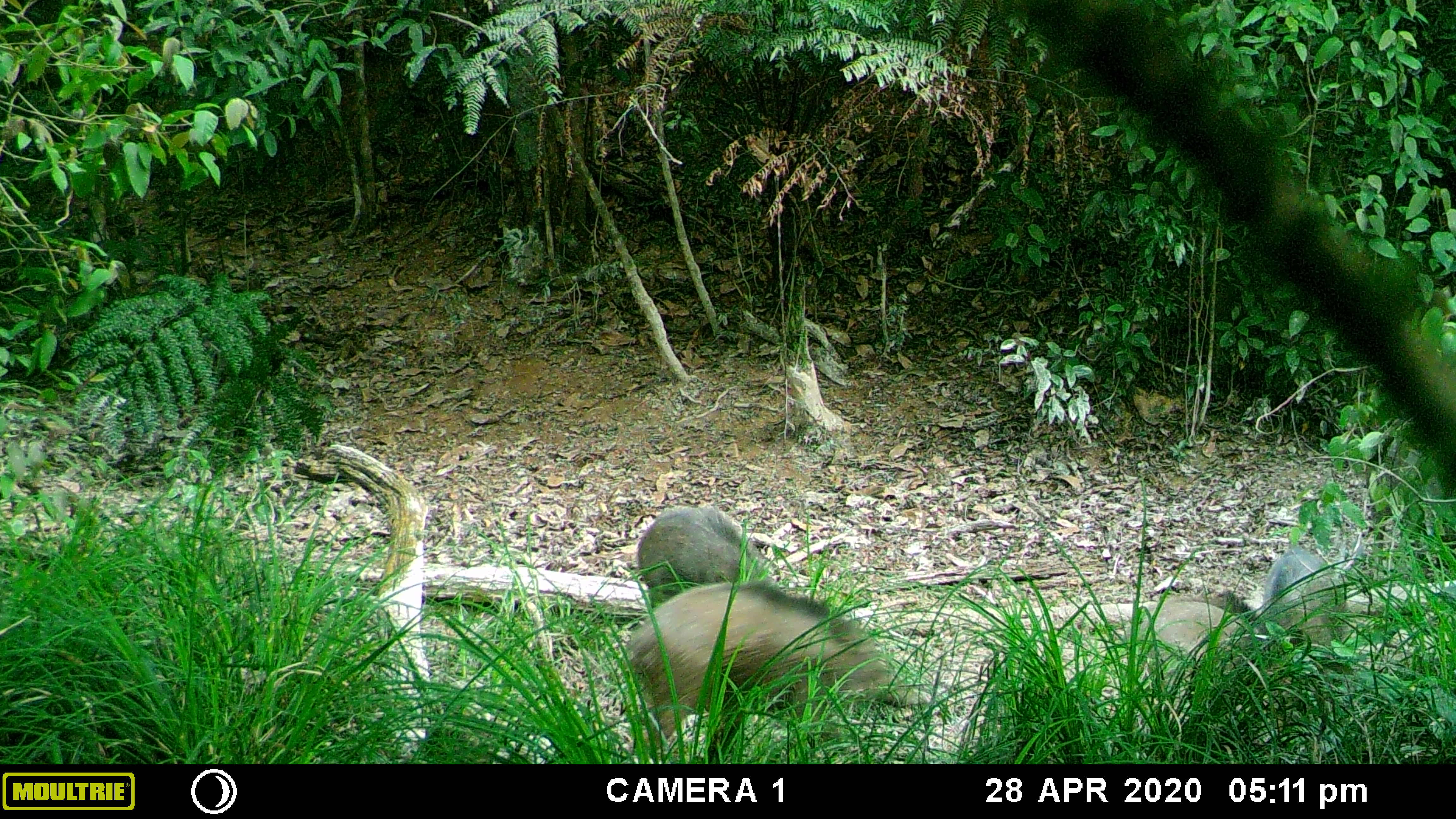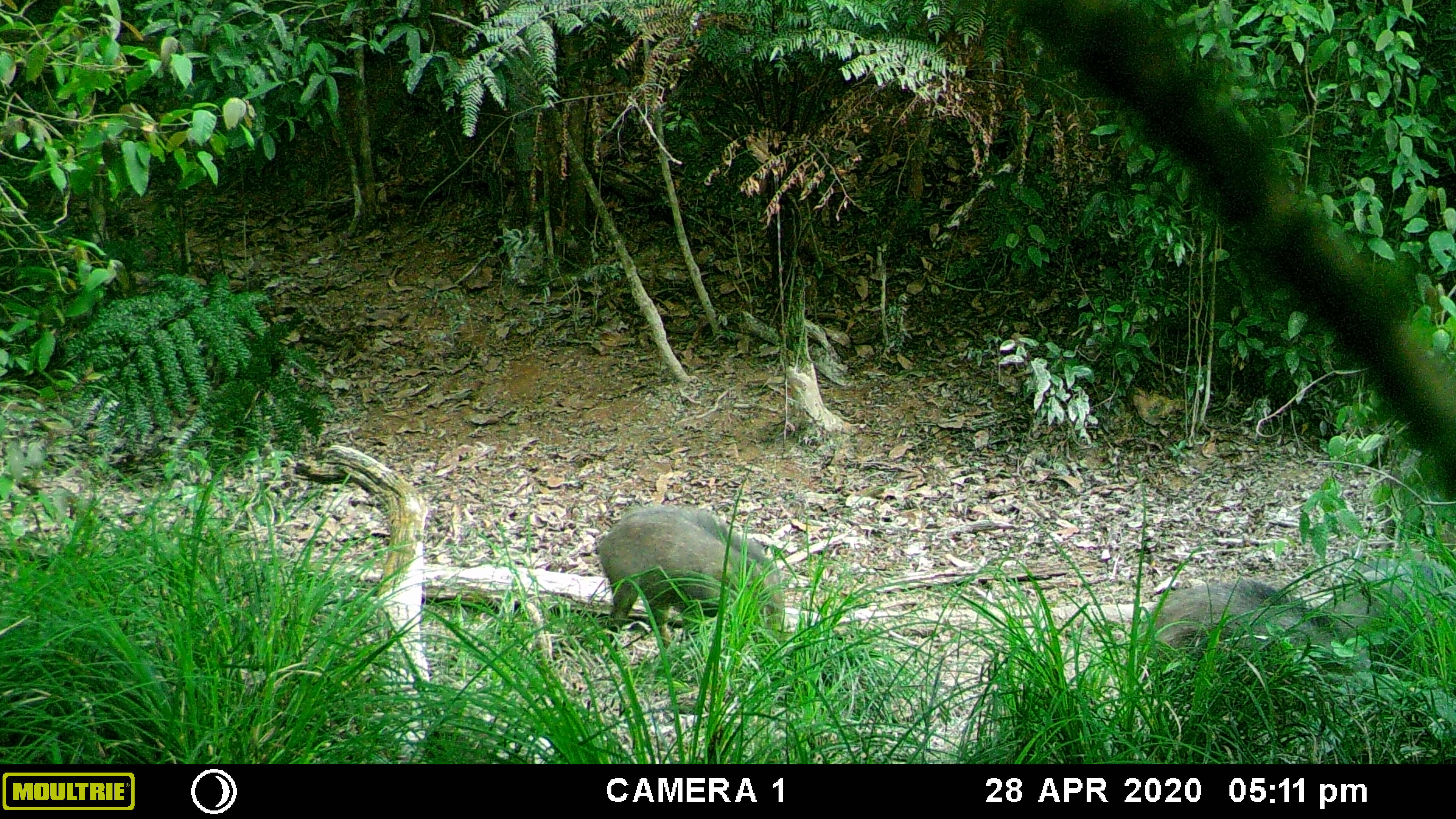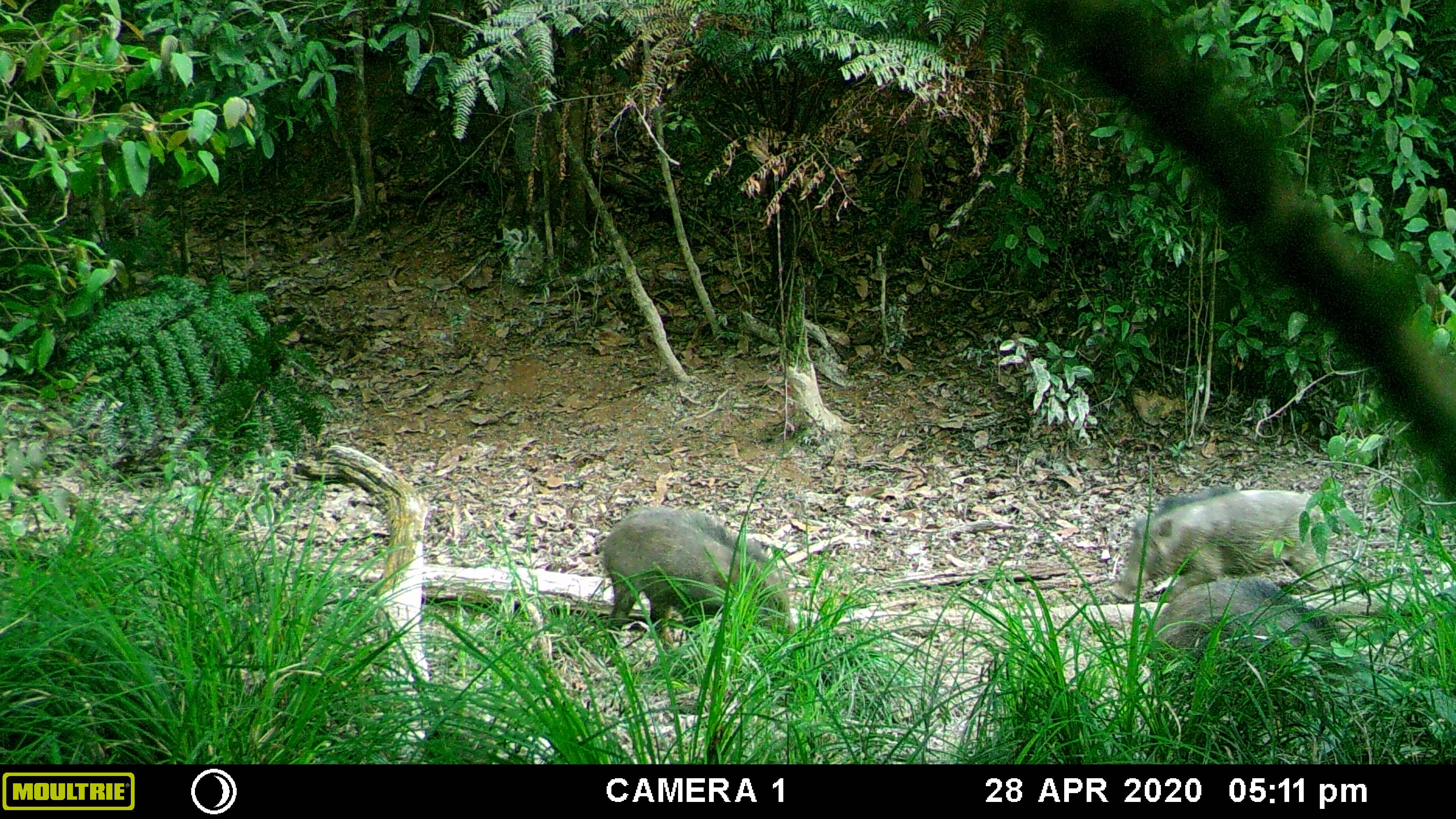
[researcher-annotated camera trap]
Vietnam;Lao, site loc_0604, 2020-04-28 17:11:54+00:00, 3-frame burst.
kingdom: Animalia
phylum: Chordata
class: Mammalia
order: Artiodactyla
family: Suidae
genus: Sus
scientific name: Sus scrofa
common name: eurasian wild pig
Eurasian wild pig (Sus scrofa). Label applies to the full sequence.